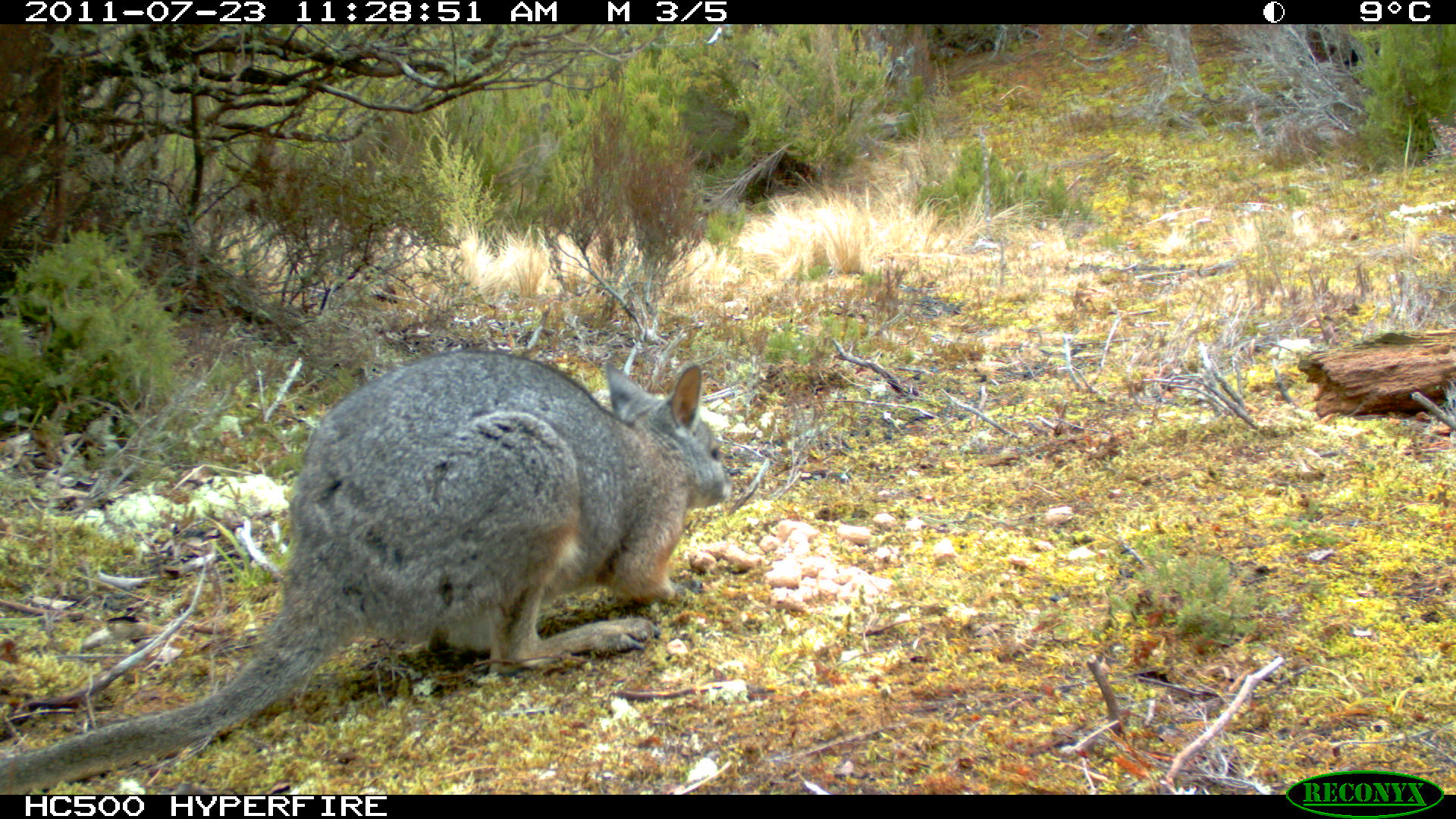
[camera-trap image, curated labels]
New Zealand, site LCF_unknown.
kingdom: Animalia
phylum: Chordata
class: Mammalia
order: Diprotodontia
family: Macropodidae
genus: Notamacropus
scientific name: Notamacropus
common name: wallaby